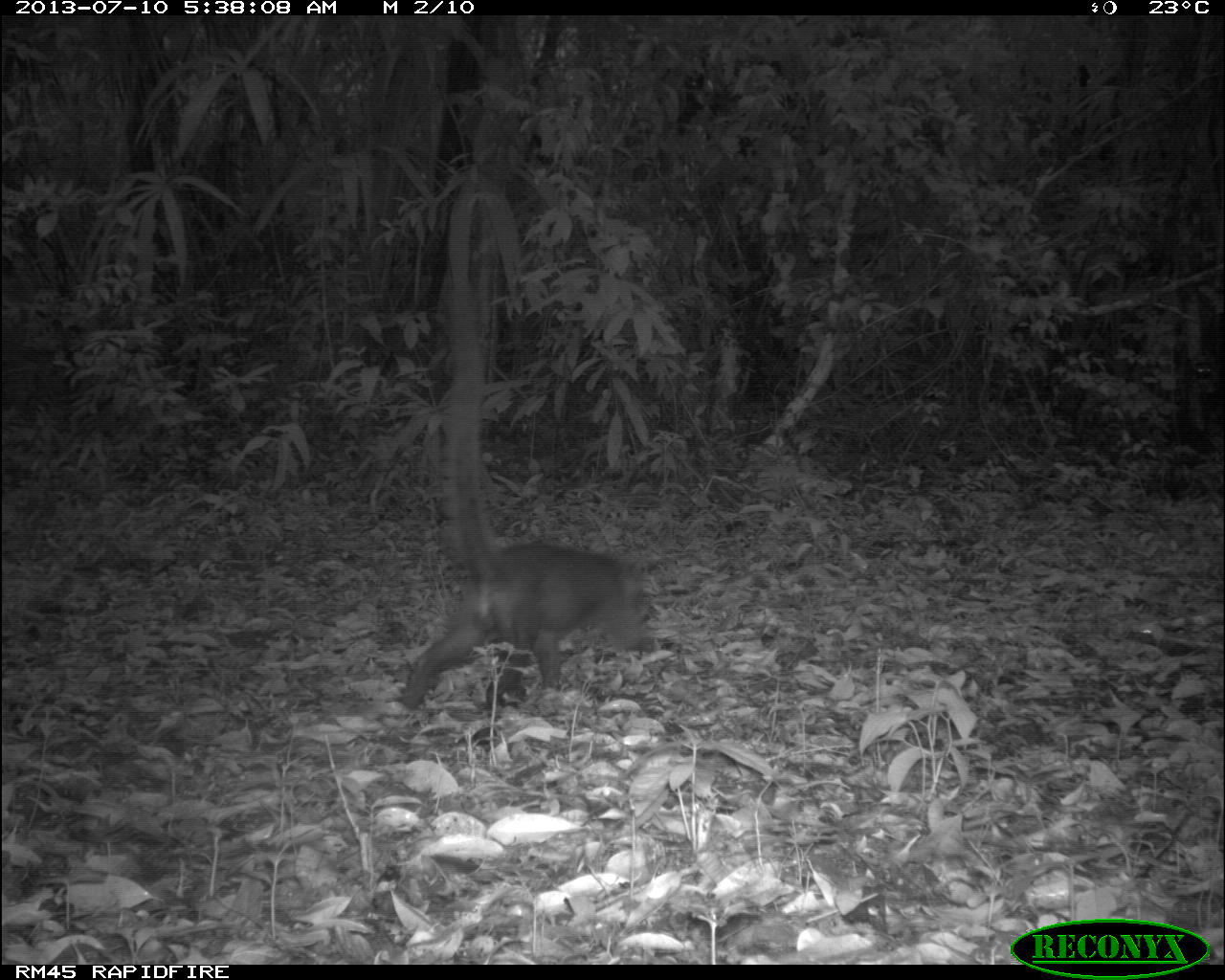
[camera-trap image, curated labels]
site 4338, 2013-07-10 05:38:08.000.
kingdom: Animalia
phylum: Chordata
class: Mammalia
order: Carnivora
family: Procyonidae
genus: Nasua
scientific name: Nasua narica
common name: white-nosed coati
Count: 1.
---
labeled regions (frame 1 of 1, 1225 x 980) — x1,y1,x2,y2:
nasua narica: 396,279,653,716